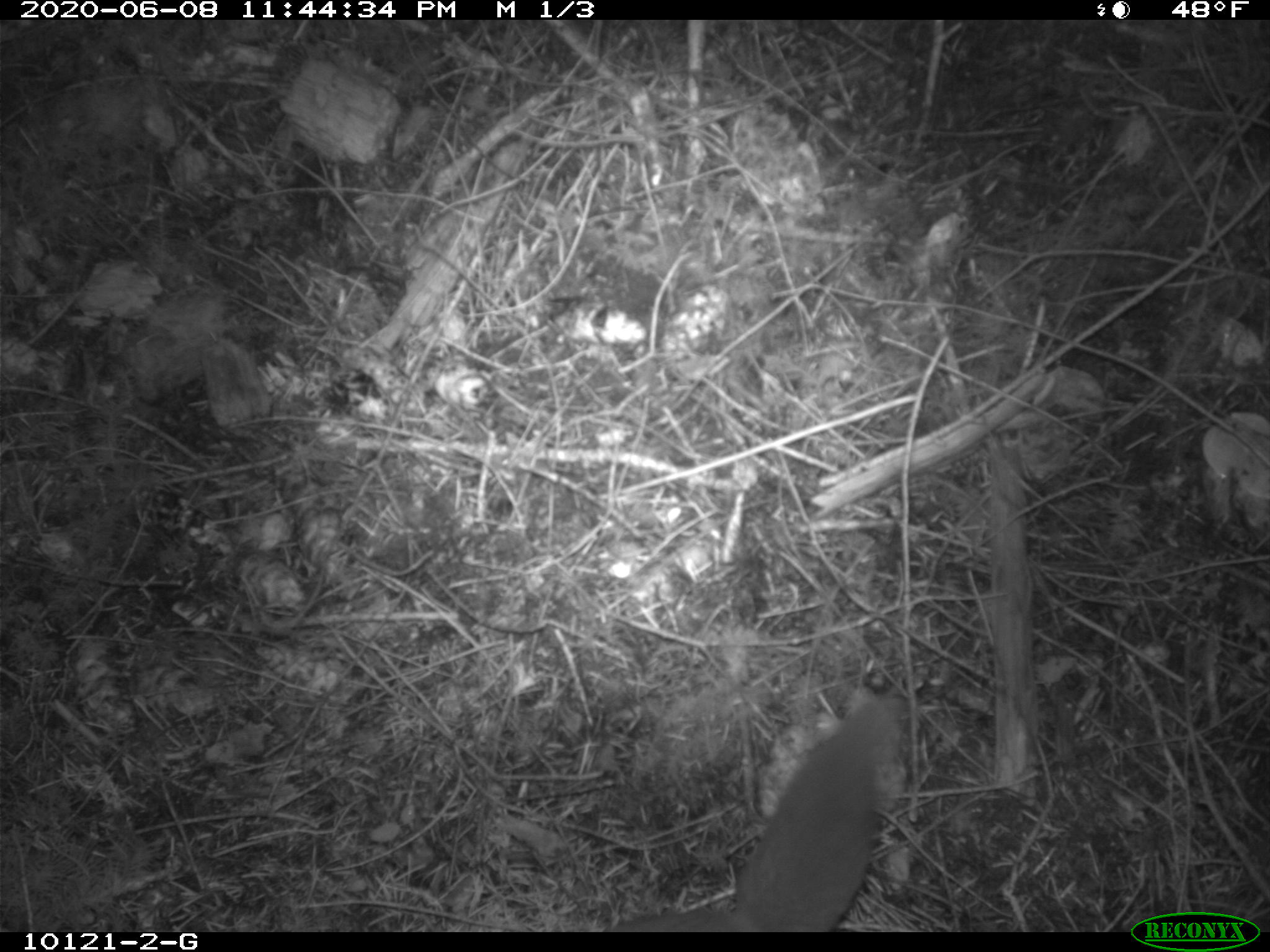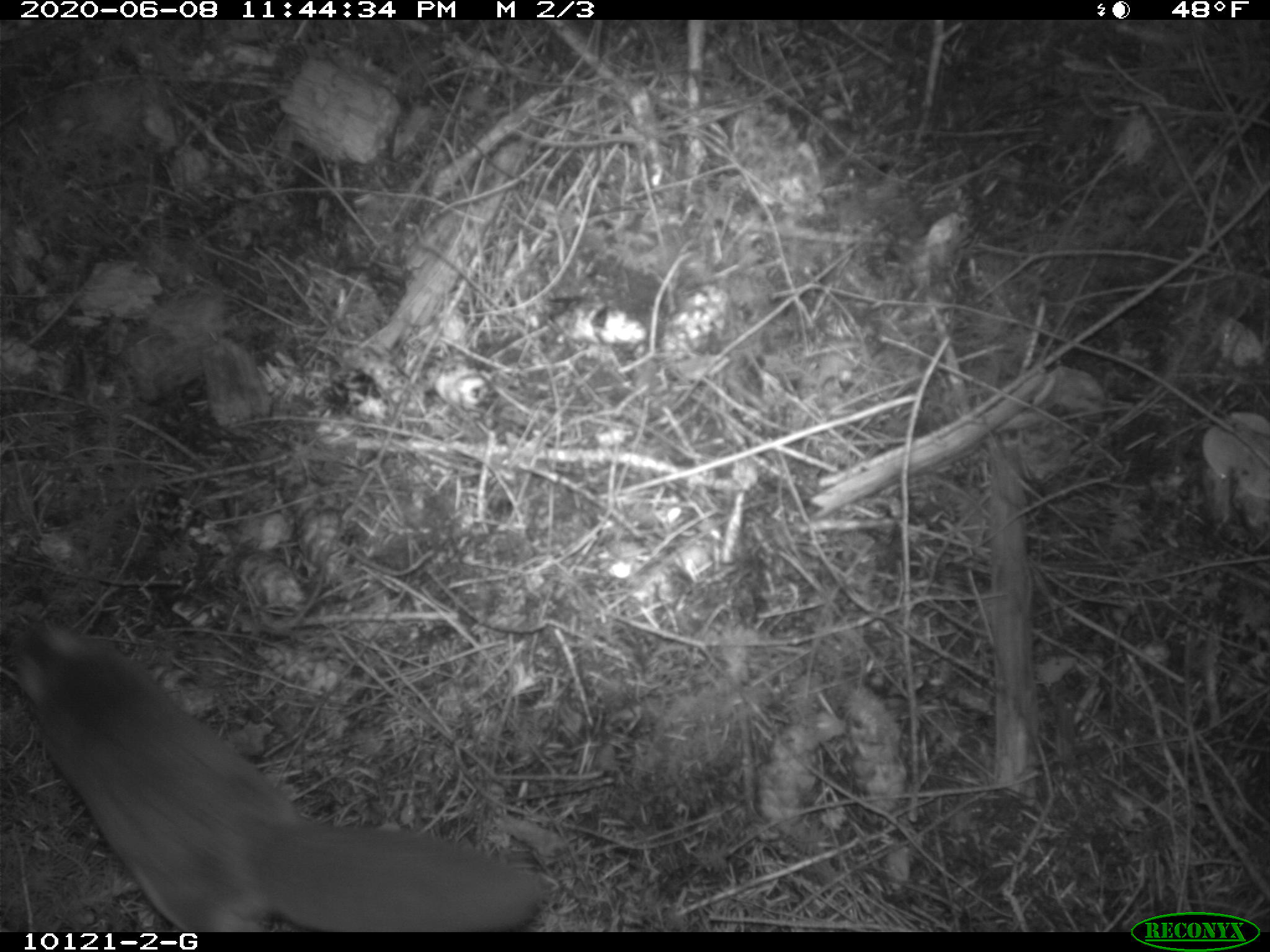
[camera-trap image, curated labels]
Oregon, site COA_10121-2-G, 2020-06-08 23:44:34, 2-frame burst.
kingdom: Animalia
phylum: Chordata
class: Mammalia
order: Rodentia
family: Sciuridae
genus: Glaucomys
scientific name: Glaucomys oregonensis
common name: humboldt's flying squirrel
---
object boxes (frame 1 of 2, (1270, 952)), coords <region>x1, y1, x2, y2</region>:
humboldt's flying squirrel: <region>649, 688, 909, 927</region>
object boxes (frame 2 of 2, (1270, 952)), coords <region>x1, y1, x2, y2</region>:
humboldt's flying squirrel: <region>4, 610, 557, 926</region>